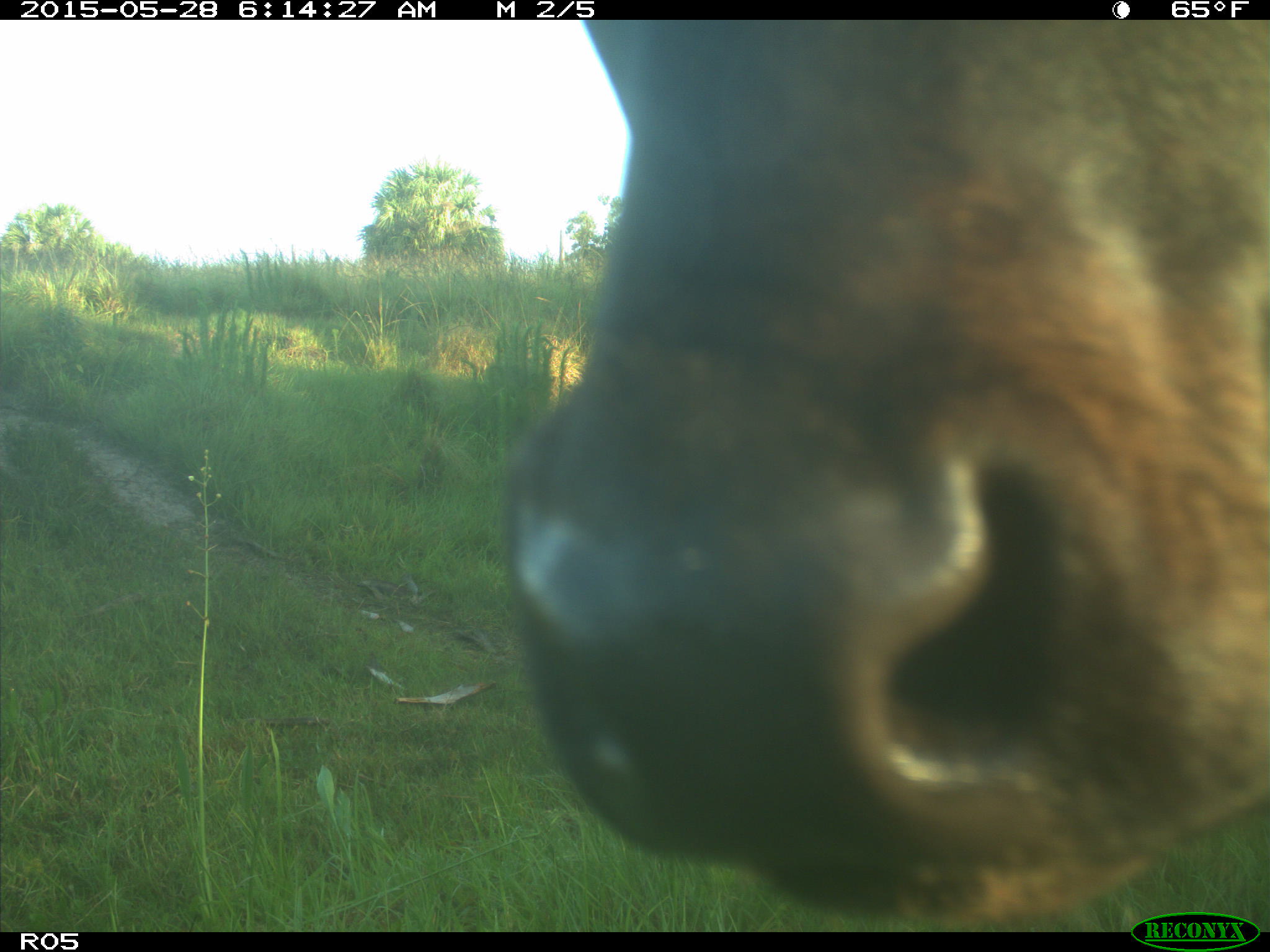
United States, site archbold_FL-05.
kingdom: Animalia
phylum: Chordata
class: Mammalia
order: Artiodactyla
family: Bovidae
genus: Bos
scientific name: Bos taurus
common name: domestic cow